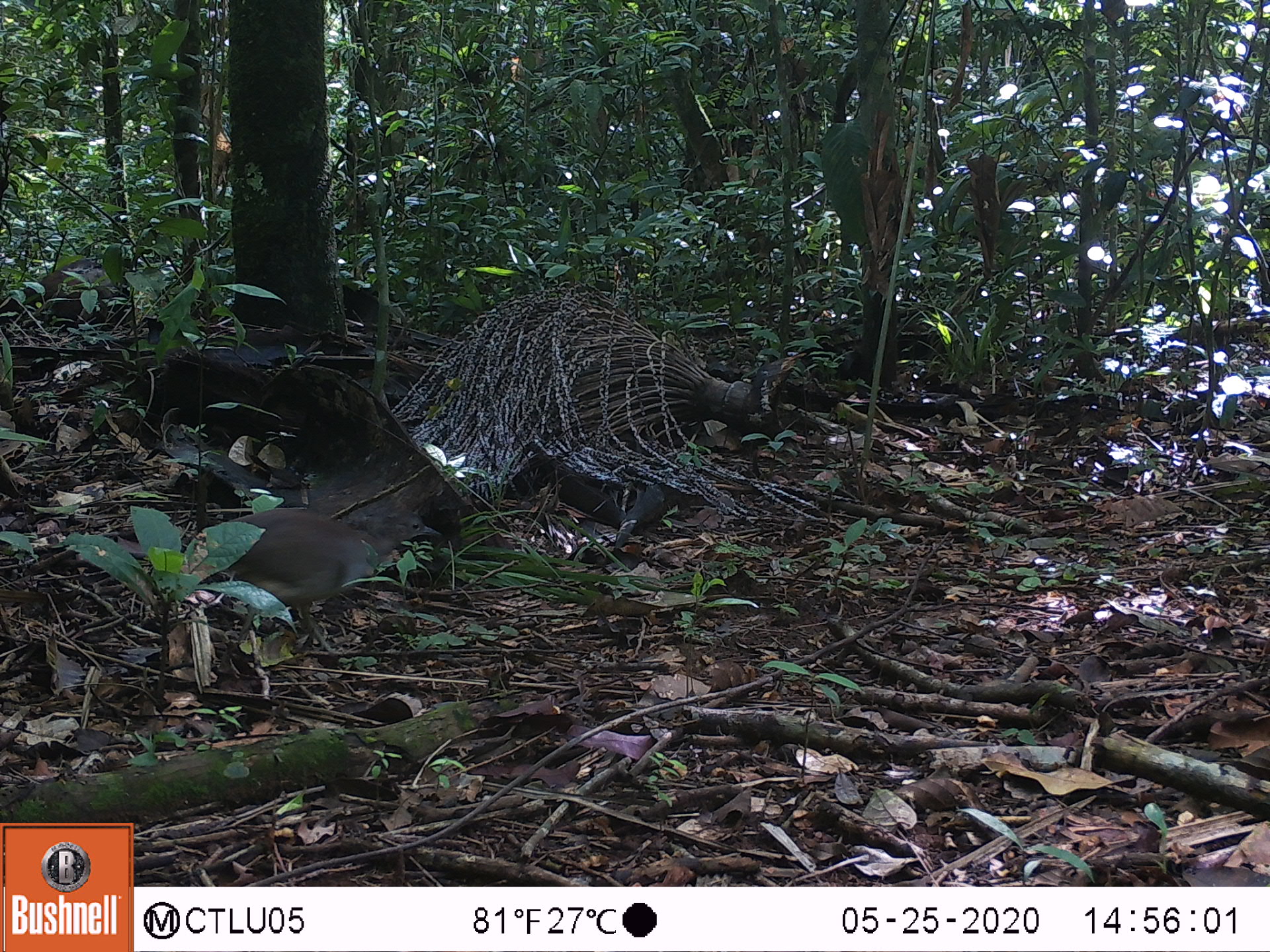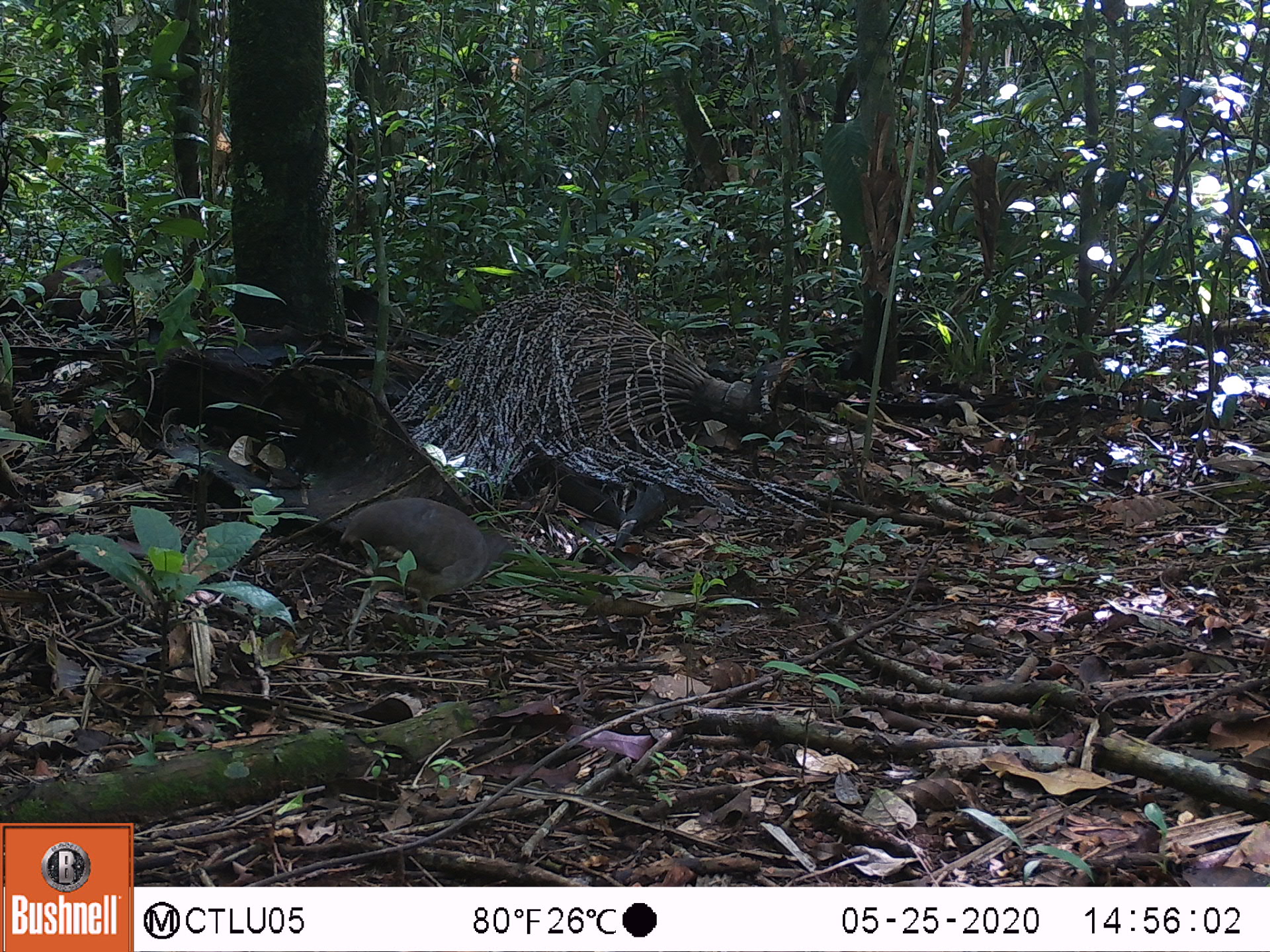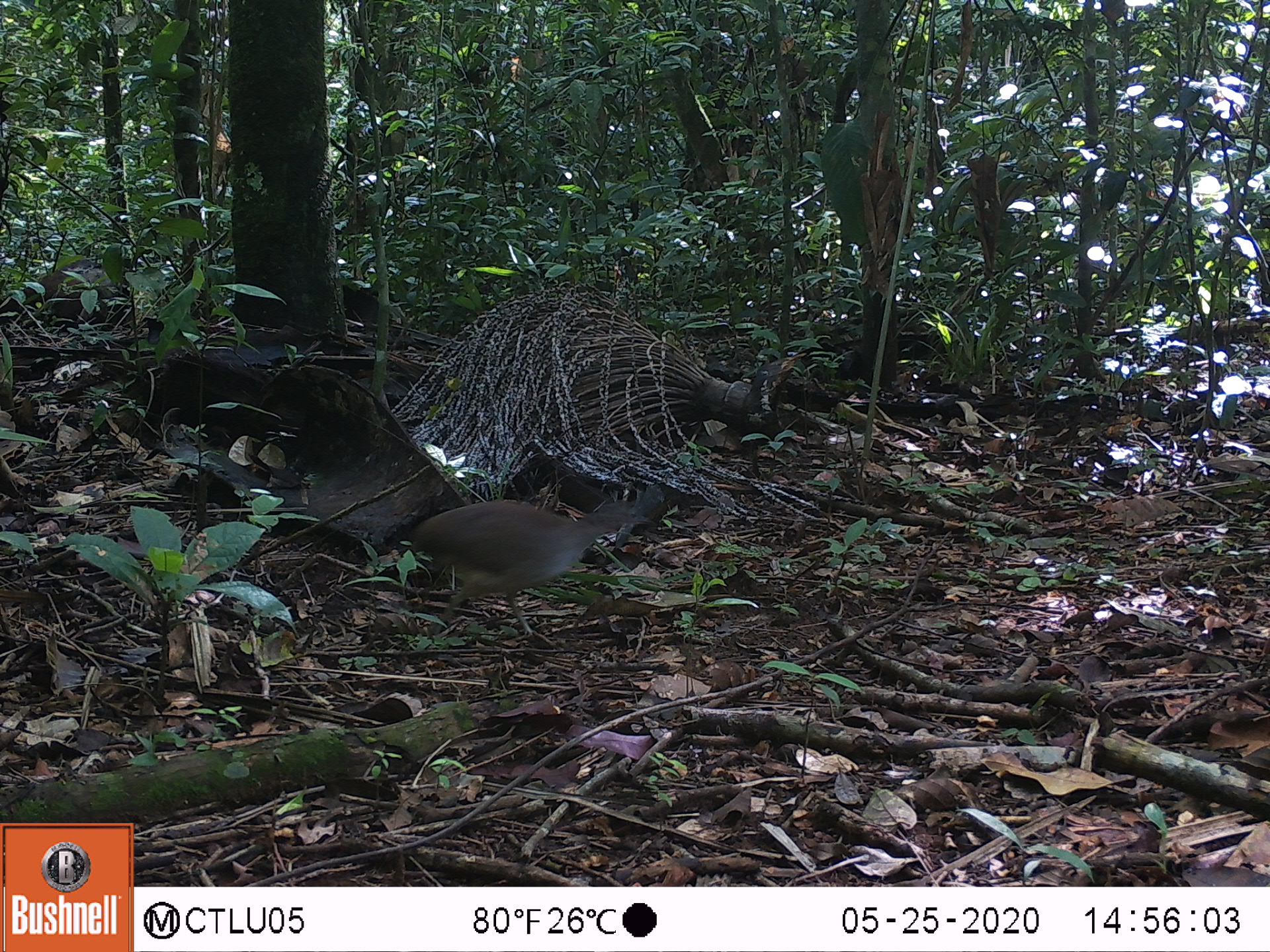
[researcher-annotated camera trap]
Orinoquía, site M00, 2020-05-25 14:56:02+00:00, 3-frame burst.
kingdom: Animalia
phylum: Chordata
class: Aves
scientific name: Aves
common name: bird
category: unknown bird